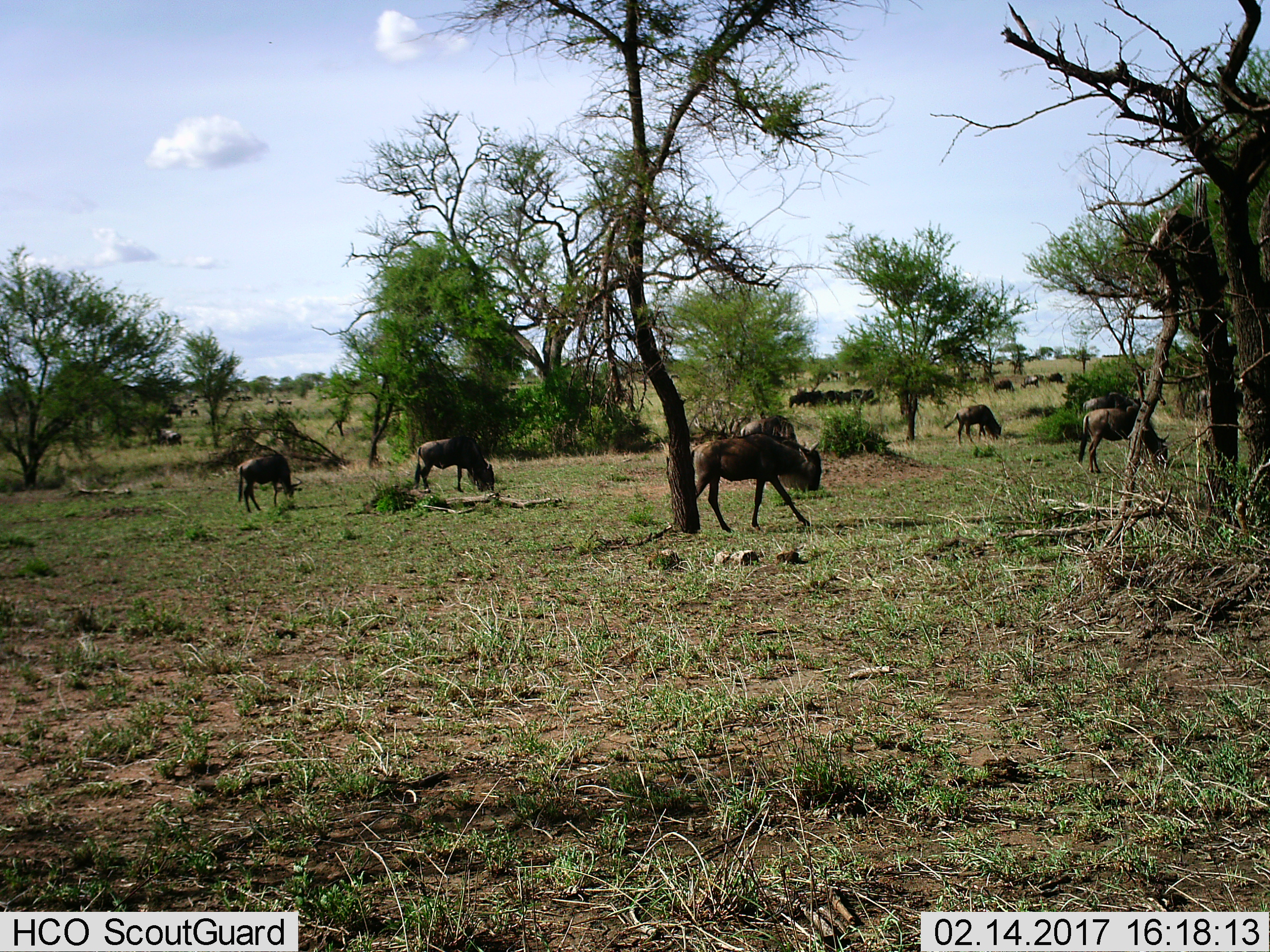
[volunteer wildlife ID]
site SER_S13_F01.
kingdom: Animalia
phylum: Chordata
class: Mammalia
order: Artiodactyla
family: Bovidae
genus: Connochaetes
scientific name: Connochaetes taurinus taurinus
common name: blue wildebeest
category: wildebeestblue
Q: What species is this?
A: Wildebeestblue (blue wildebeest) (Connochaetes taurinus taurinus).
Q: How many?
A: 11-50.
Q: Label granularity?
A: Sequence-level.